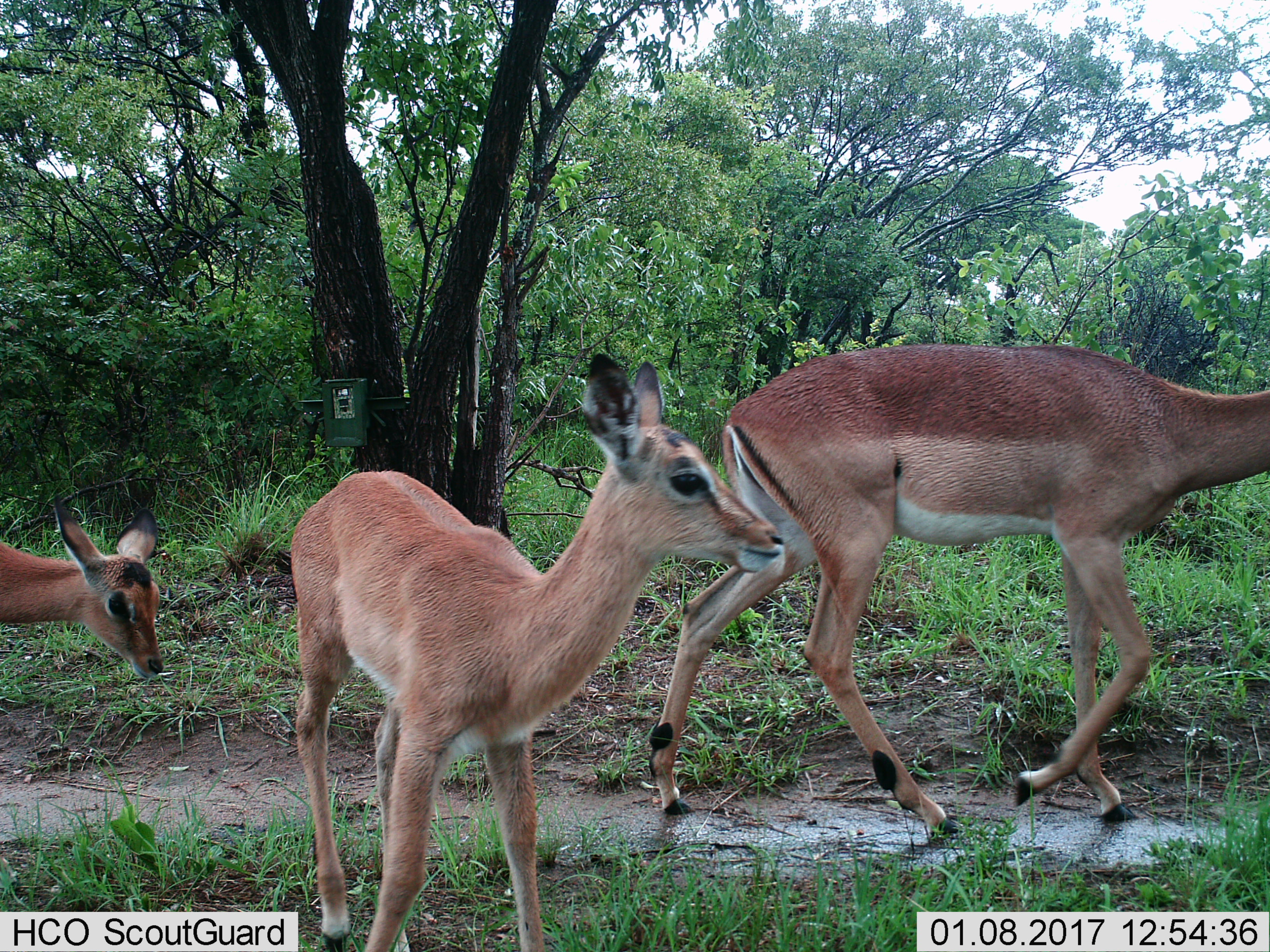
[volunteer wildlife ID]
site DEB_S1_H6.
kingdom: Animalia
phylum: Chordata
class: Mammalia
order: Artiodactyla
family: Bovidae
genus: Aepyceros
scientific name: Aepyceros melampus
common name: impala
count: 3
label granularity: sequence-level